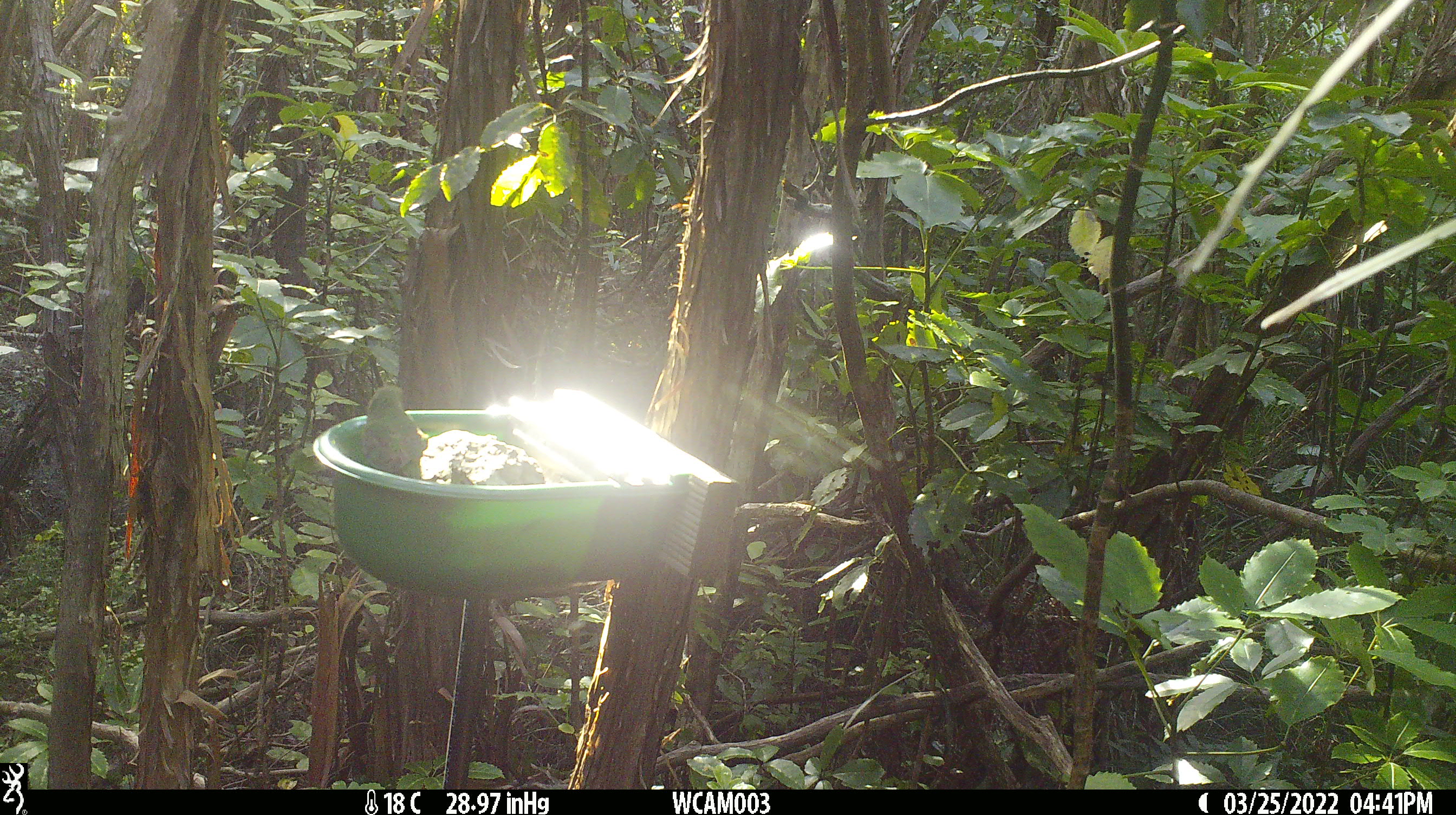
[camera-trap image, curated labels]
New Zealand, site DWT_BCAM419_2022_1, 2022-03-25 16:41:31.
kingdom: Animalia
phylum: Chordata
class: Aves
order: Psittaciformes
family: Psittaculidae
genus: Cyanoramphus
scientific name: Cyanoramphus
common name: parakeet